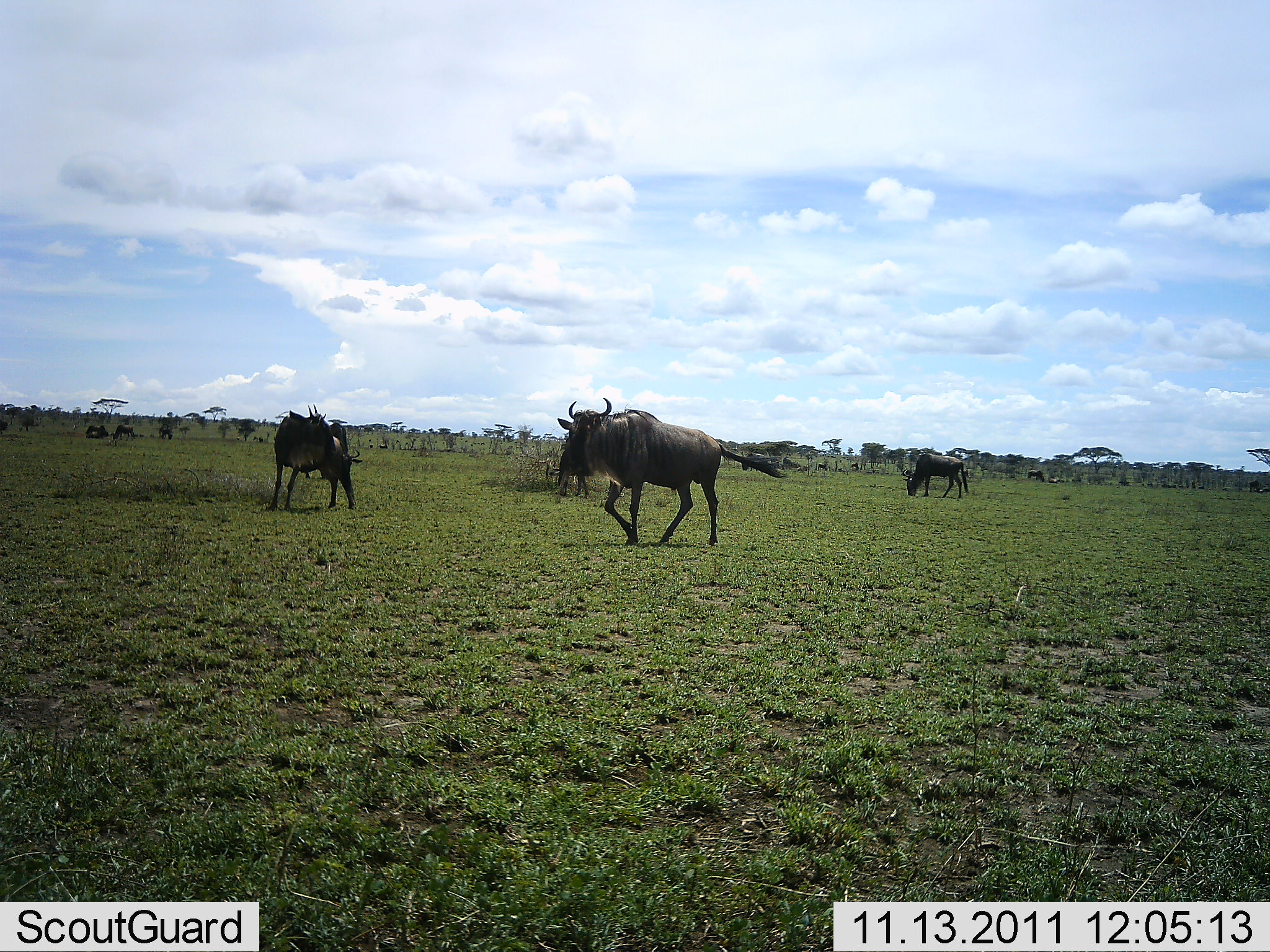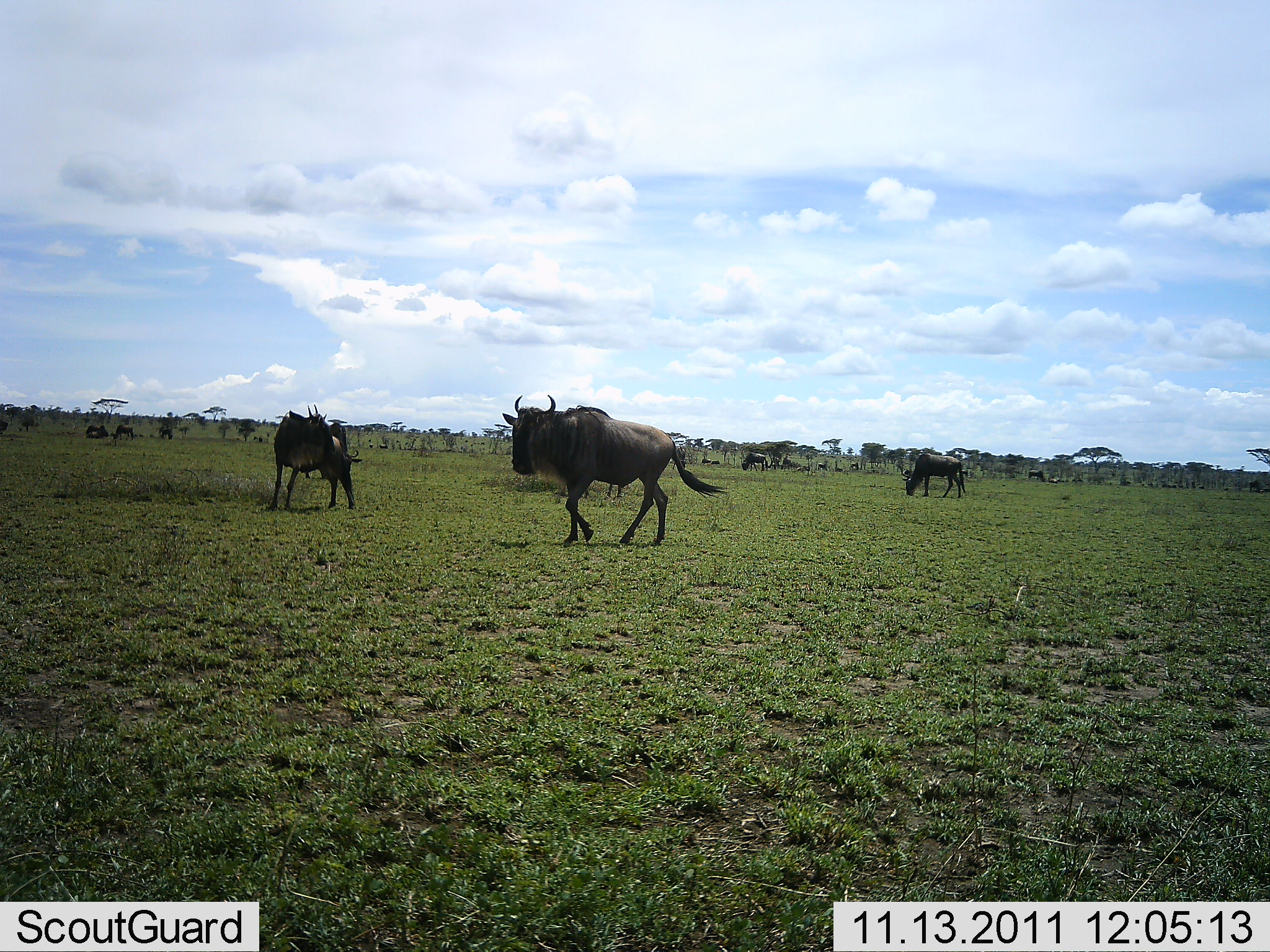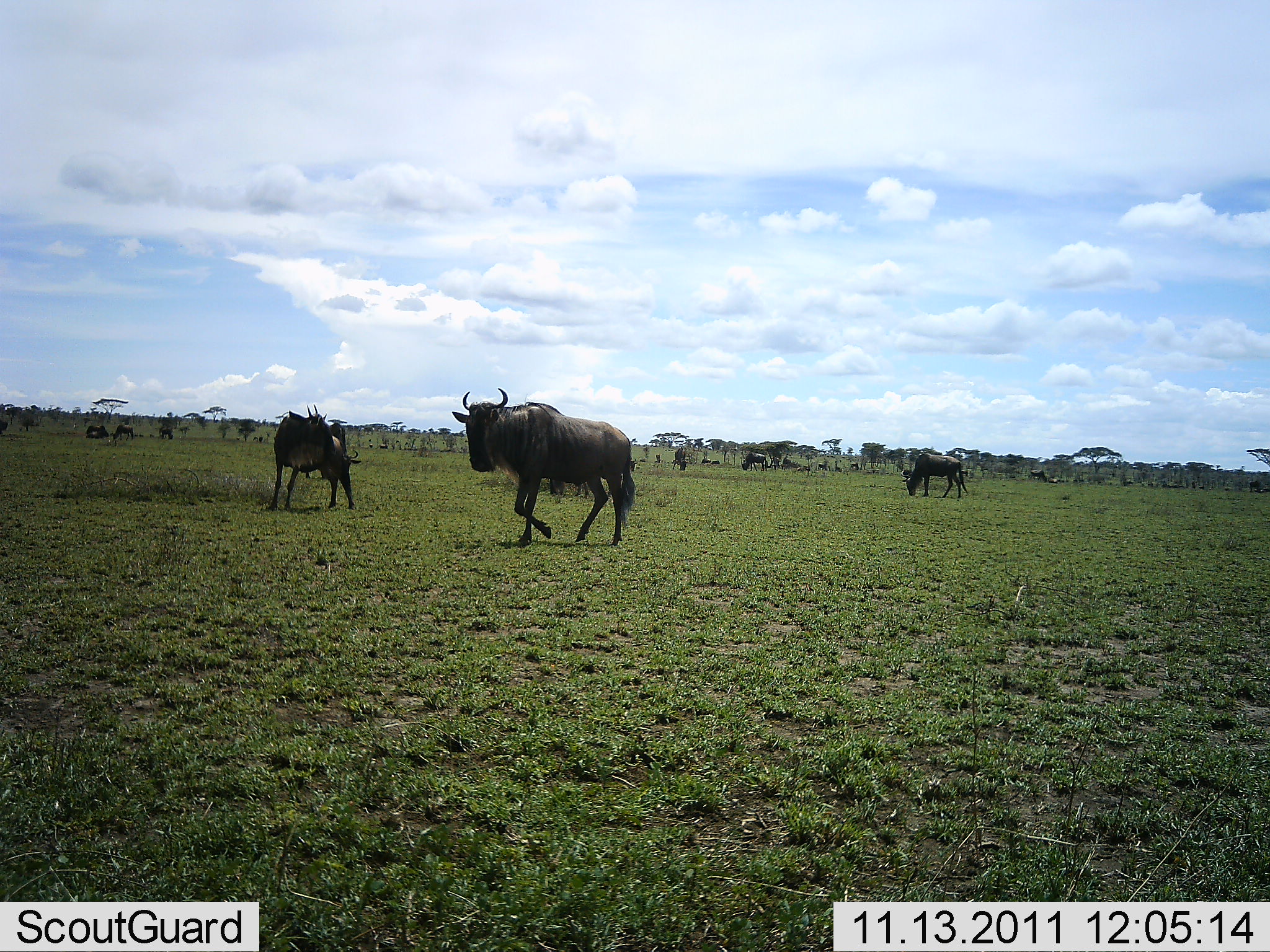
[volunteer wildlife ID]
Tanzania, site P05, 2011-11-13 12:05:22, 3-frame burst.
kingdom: Animalia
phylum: Chordata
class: Mammalia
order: Artiodactyla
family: Bovidae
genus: Connochaetes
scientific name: Connochaetes taurinus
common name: blue wildebeest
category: wildebeest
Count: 4.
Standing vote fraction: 50%.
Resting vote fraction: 30%.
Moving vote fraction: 90%.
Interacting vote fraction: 0%.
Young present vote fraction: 0%.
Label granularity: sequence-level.